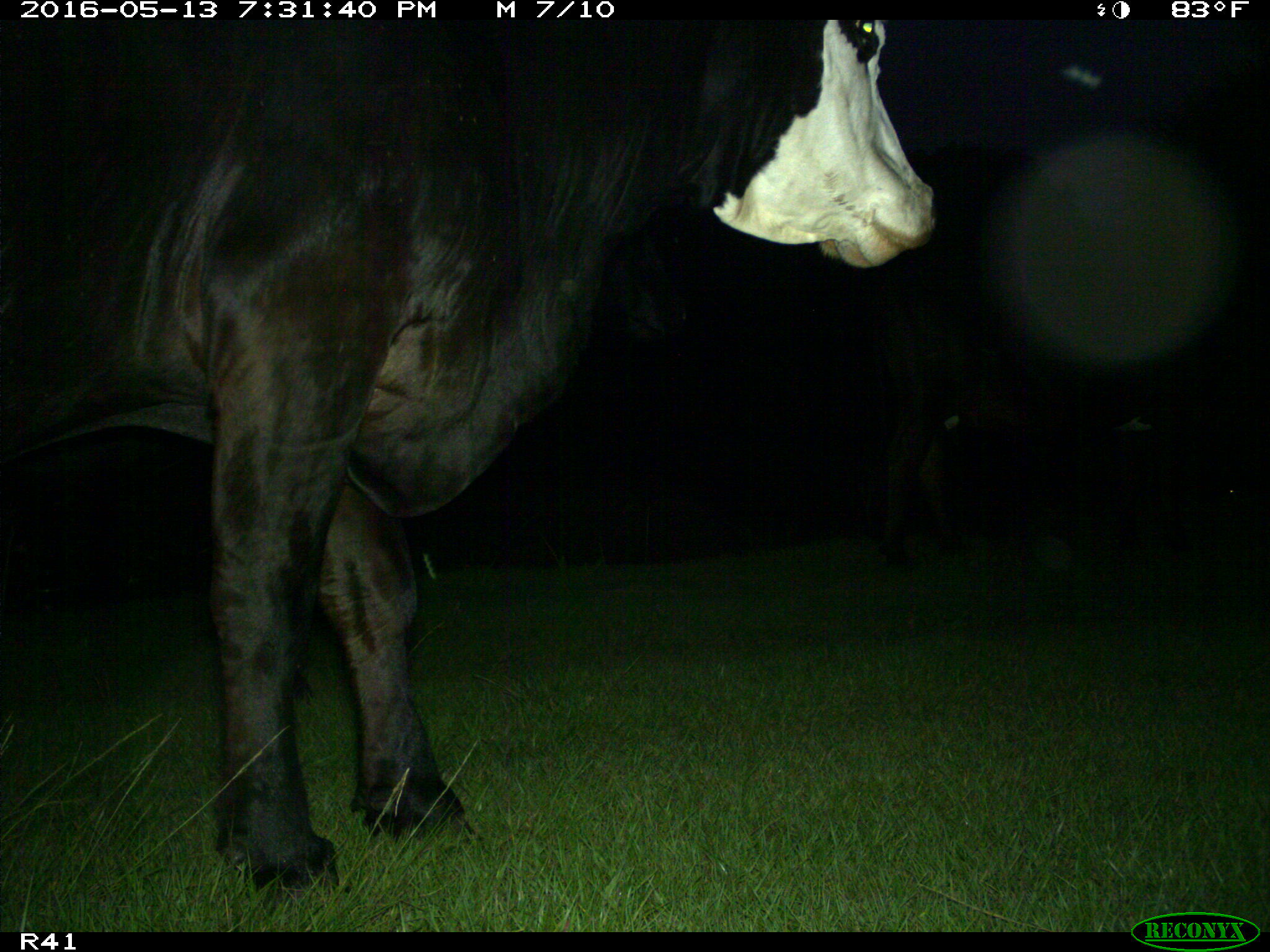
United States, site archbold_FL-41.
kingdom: Animalia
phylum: Chordata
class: Mammalia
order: Artiodactyla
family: Bovidae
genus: Bos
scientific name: Bos taurus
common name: domestic cow